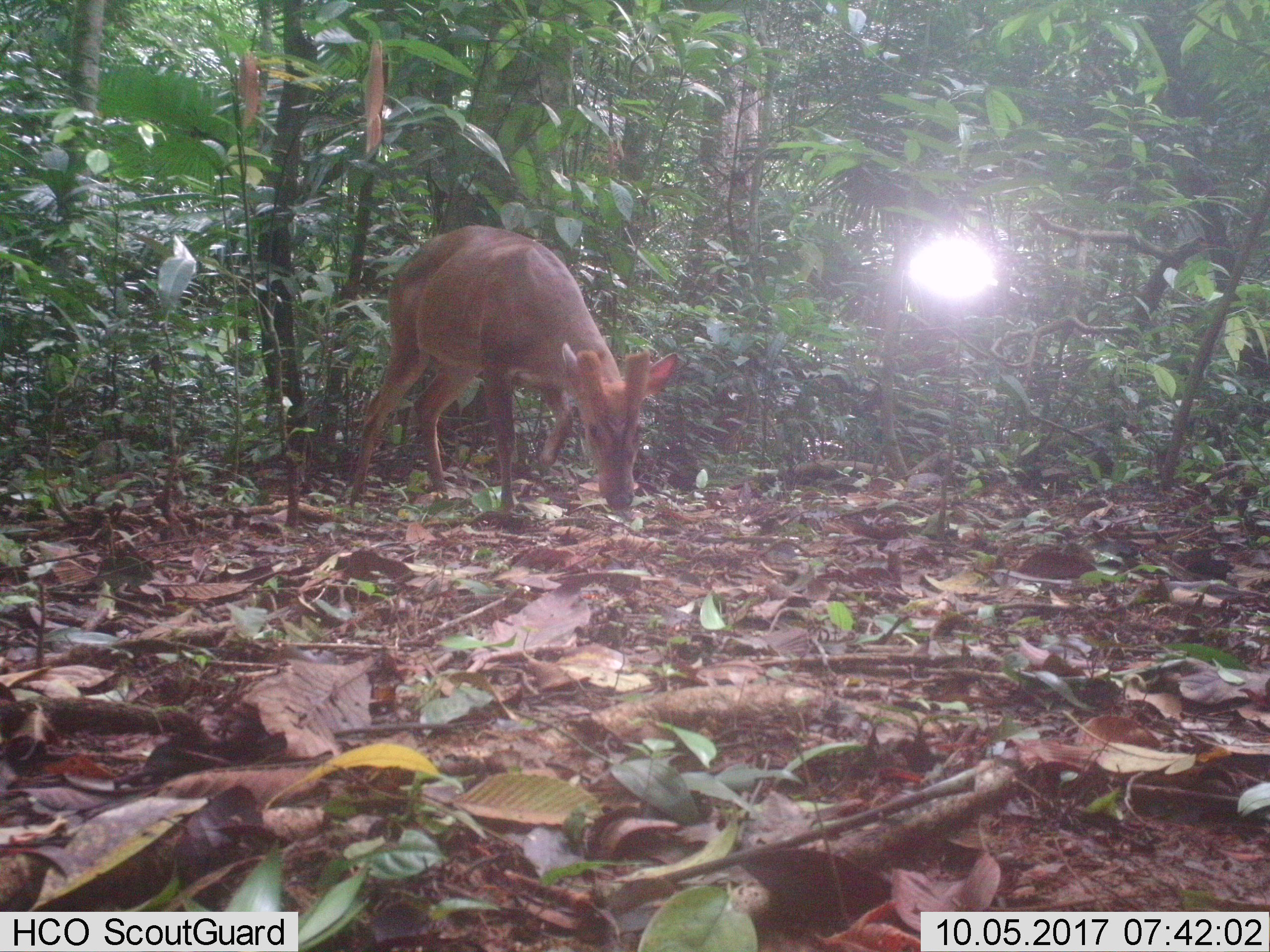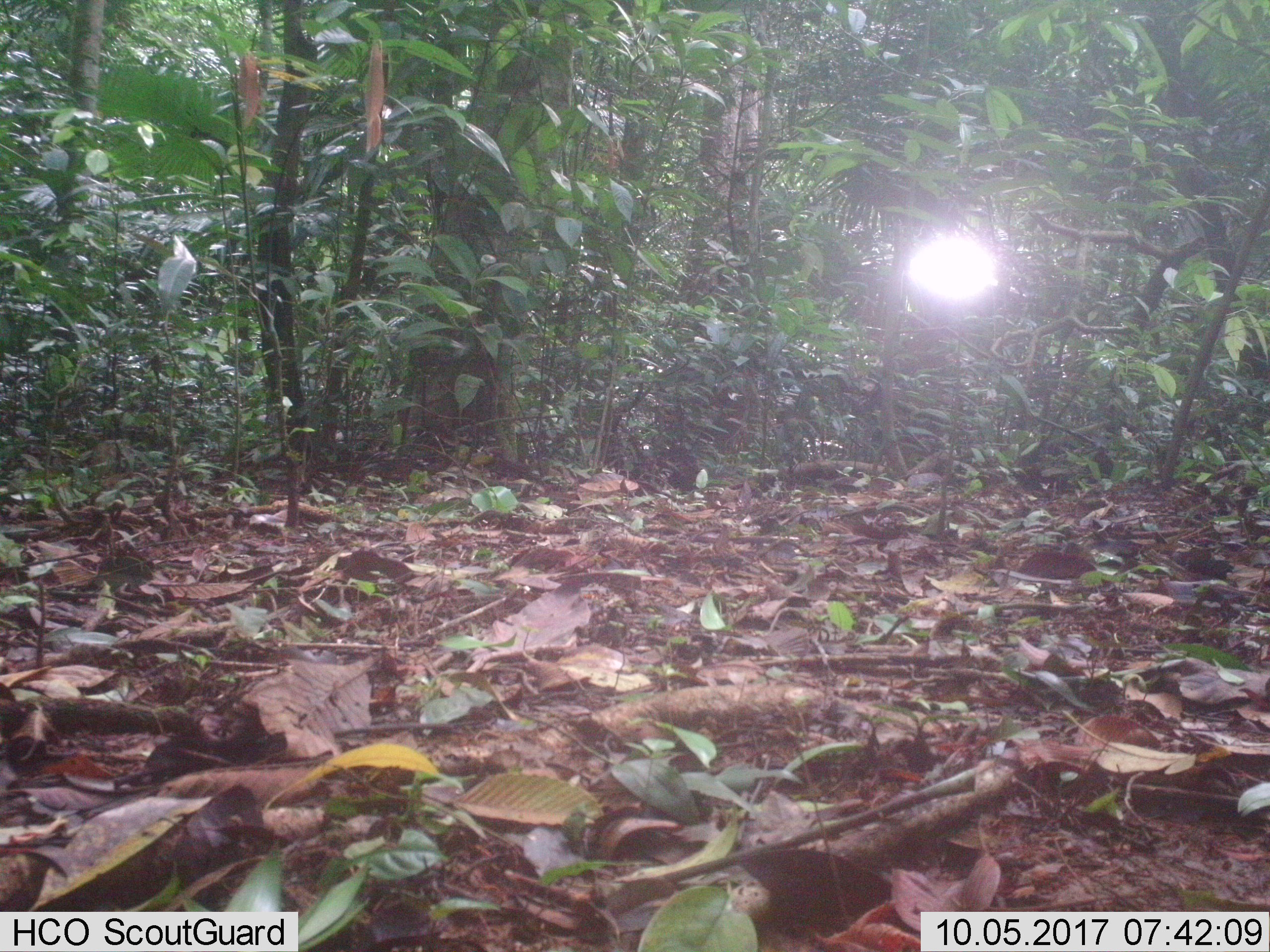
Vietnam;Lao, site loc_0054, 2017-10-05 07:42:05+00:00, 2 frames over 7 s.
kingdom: Animalia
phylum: Chordata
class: Mammalia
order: Artiodactyla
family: Cervidae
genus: Muntiacus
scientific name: Muntiacus vuquangensis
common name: large-antlered muntjac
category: large antlered muntjac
Large antlered muntjac (large-antlered muntjac) (Muntiacus vuquangensis). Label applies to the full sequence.